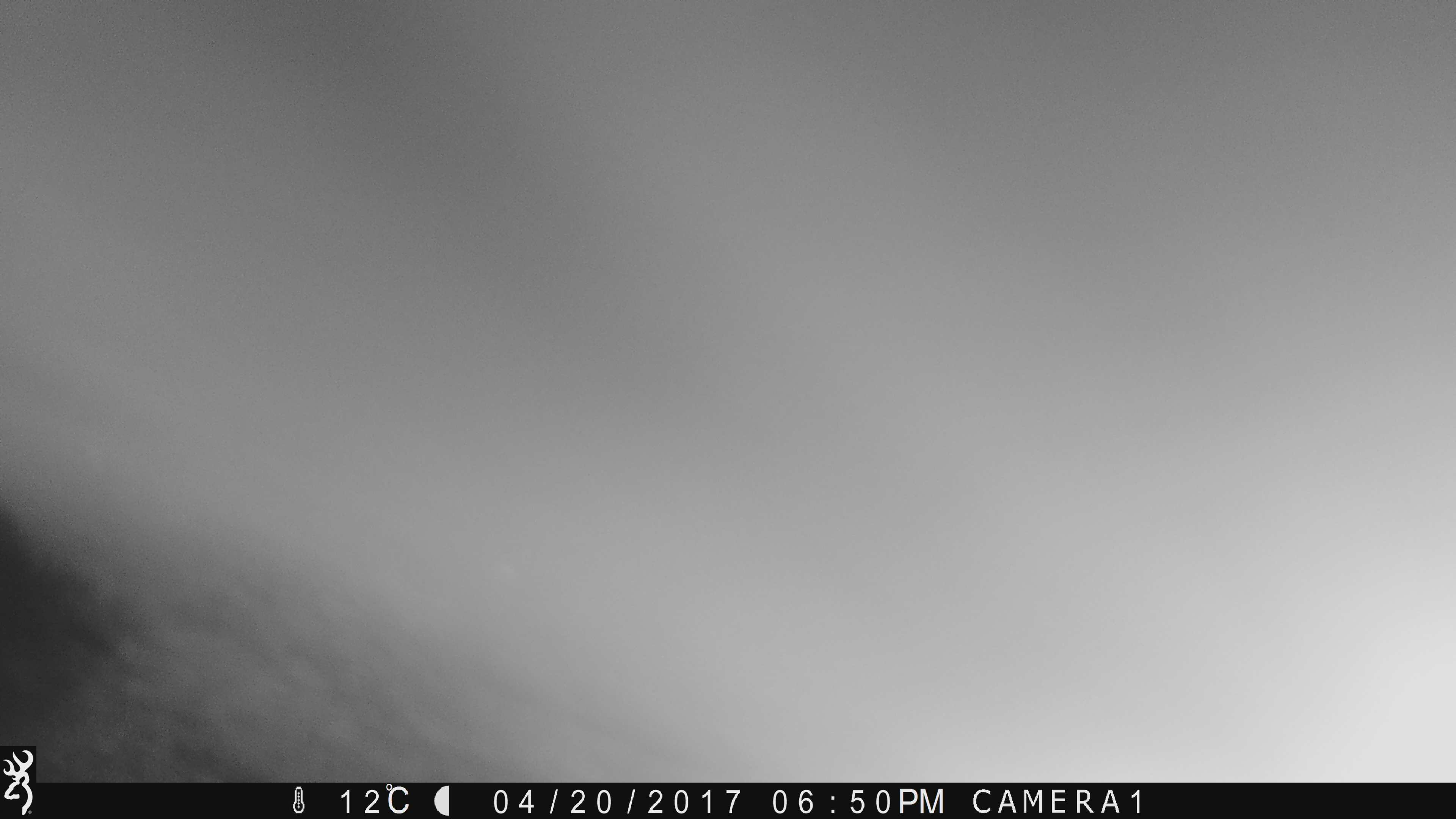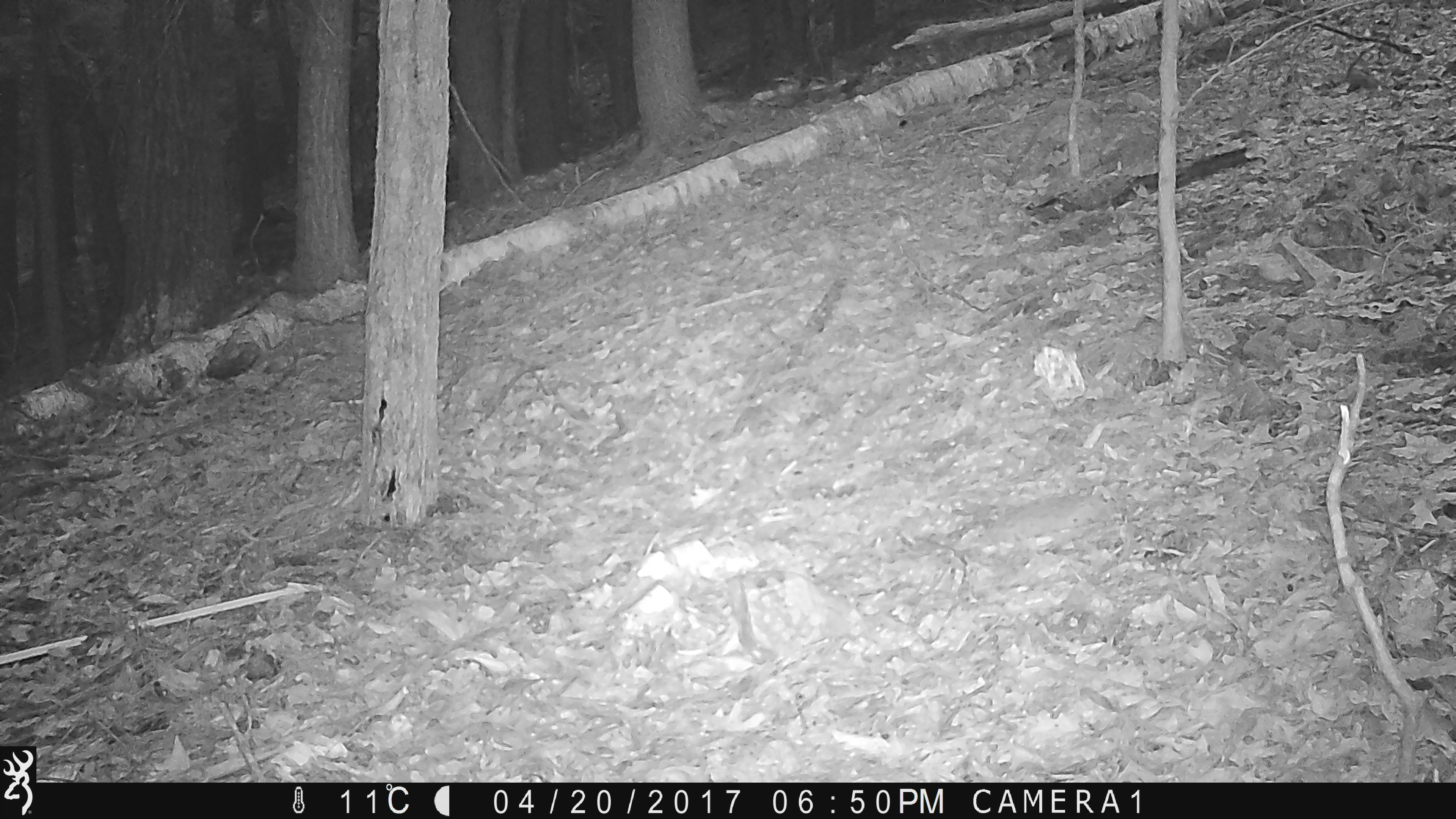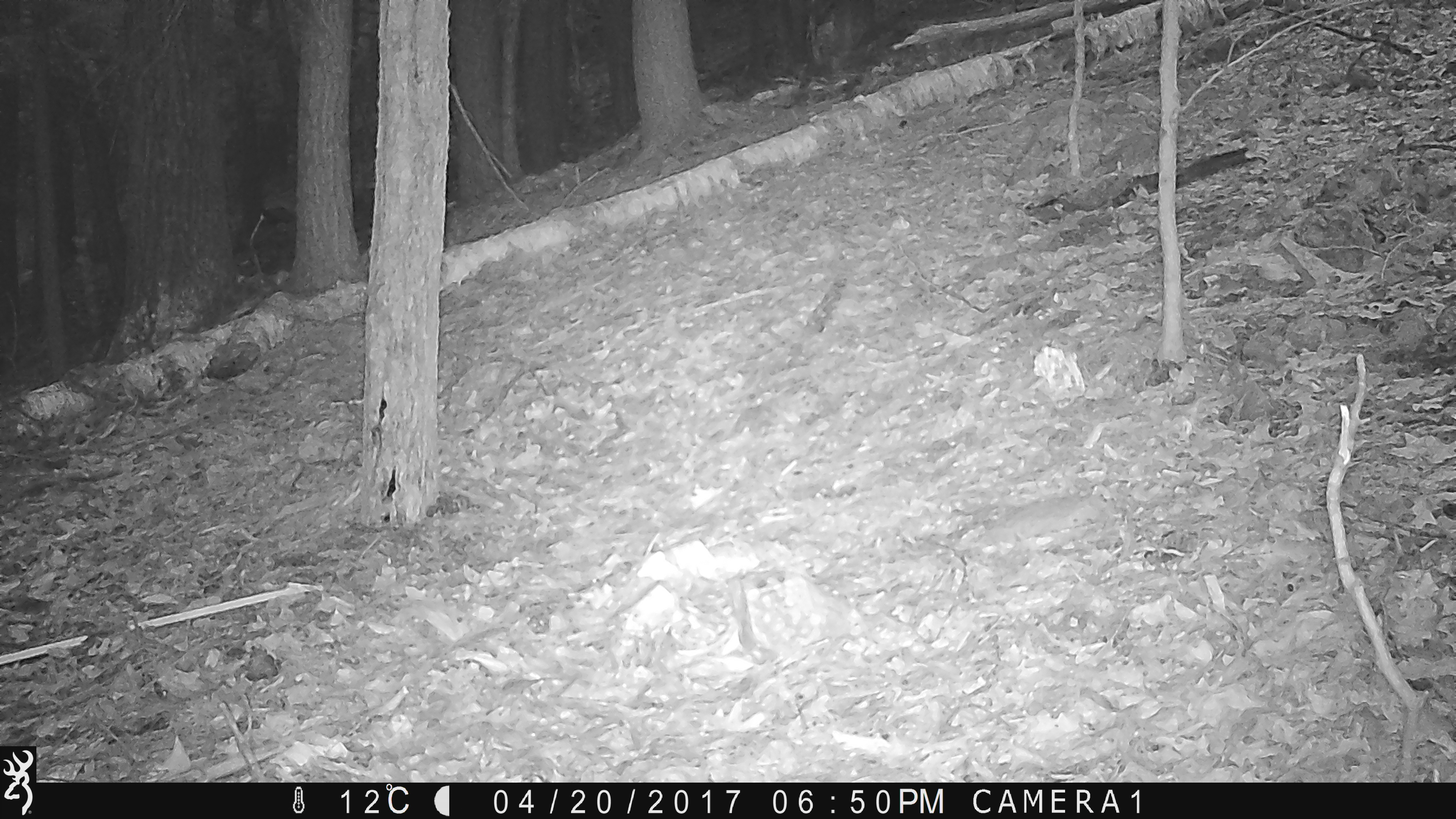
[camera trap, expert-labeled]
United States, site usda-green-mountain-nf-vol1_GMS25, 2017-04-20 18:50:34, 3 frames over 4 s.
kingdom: Animalia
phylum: Chordata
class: Mammalia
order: Carnivora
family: Ursidae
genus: Ursus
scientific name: Ursus americanus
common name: black bear